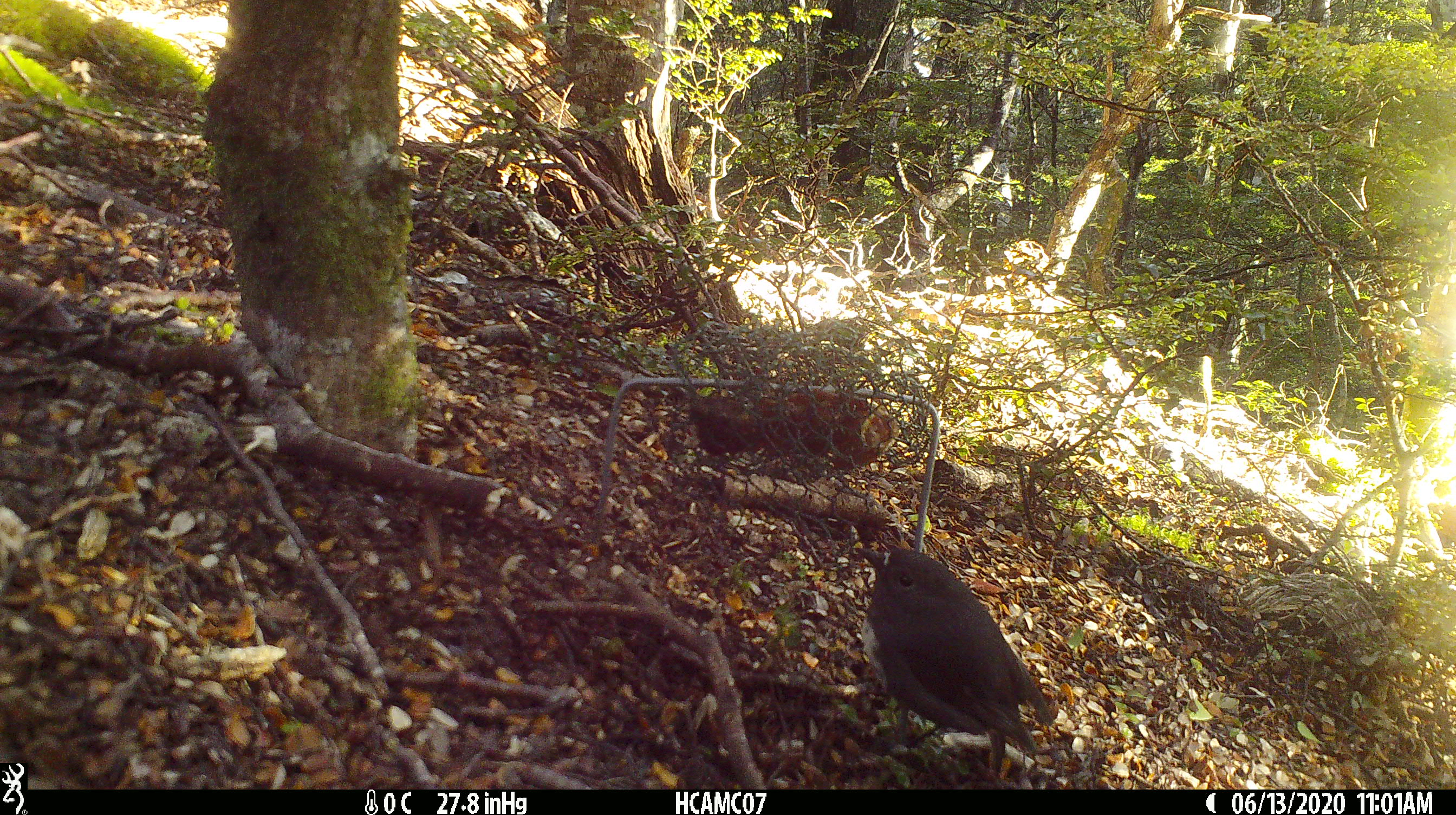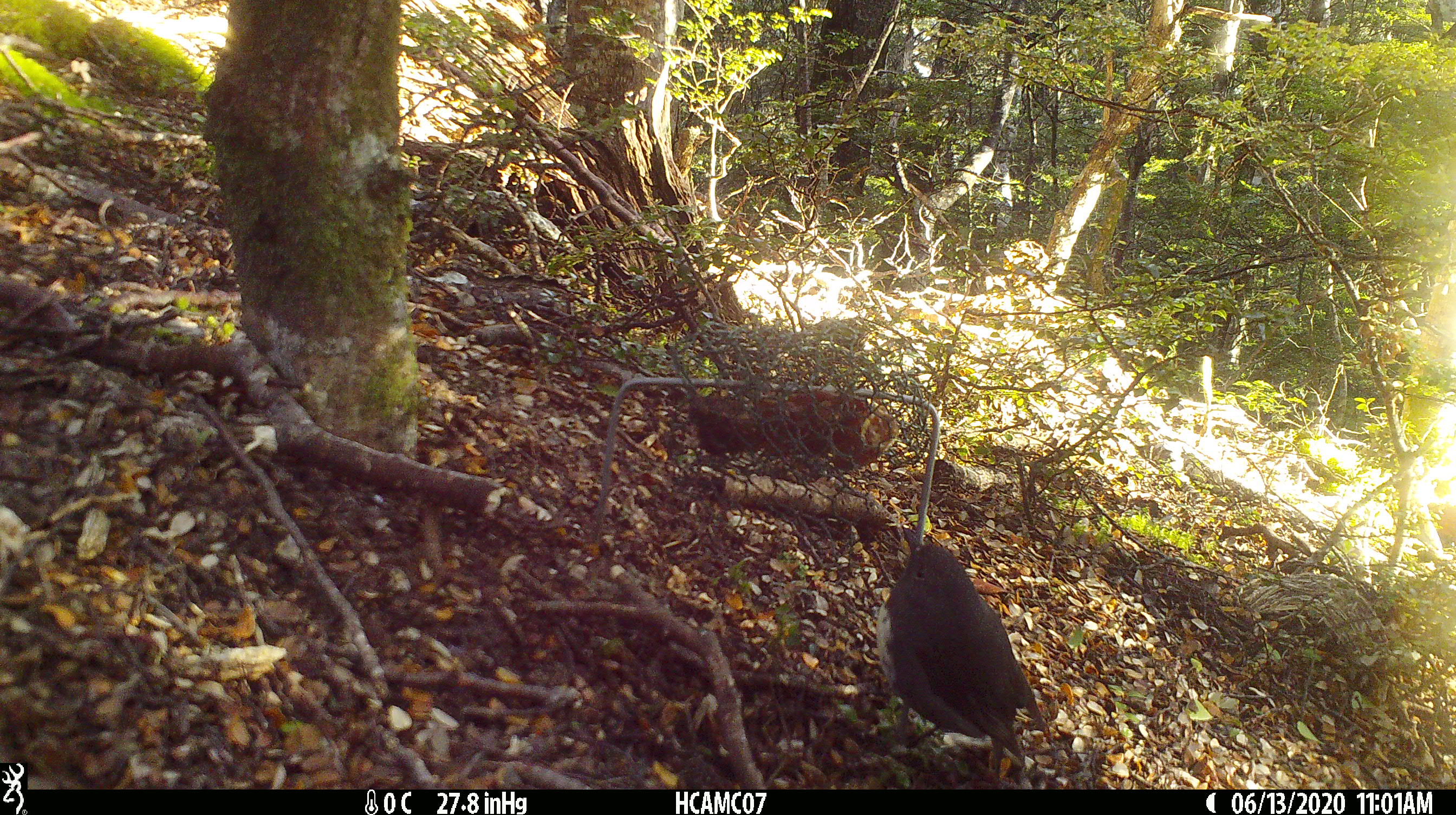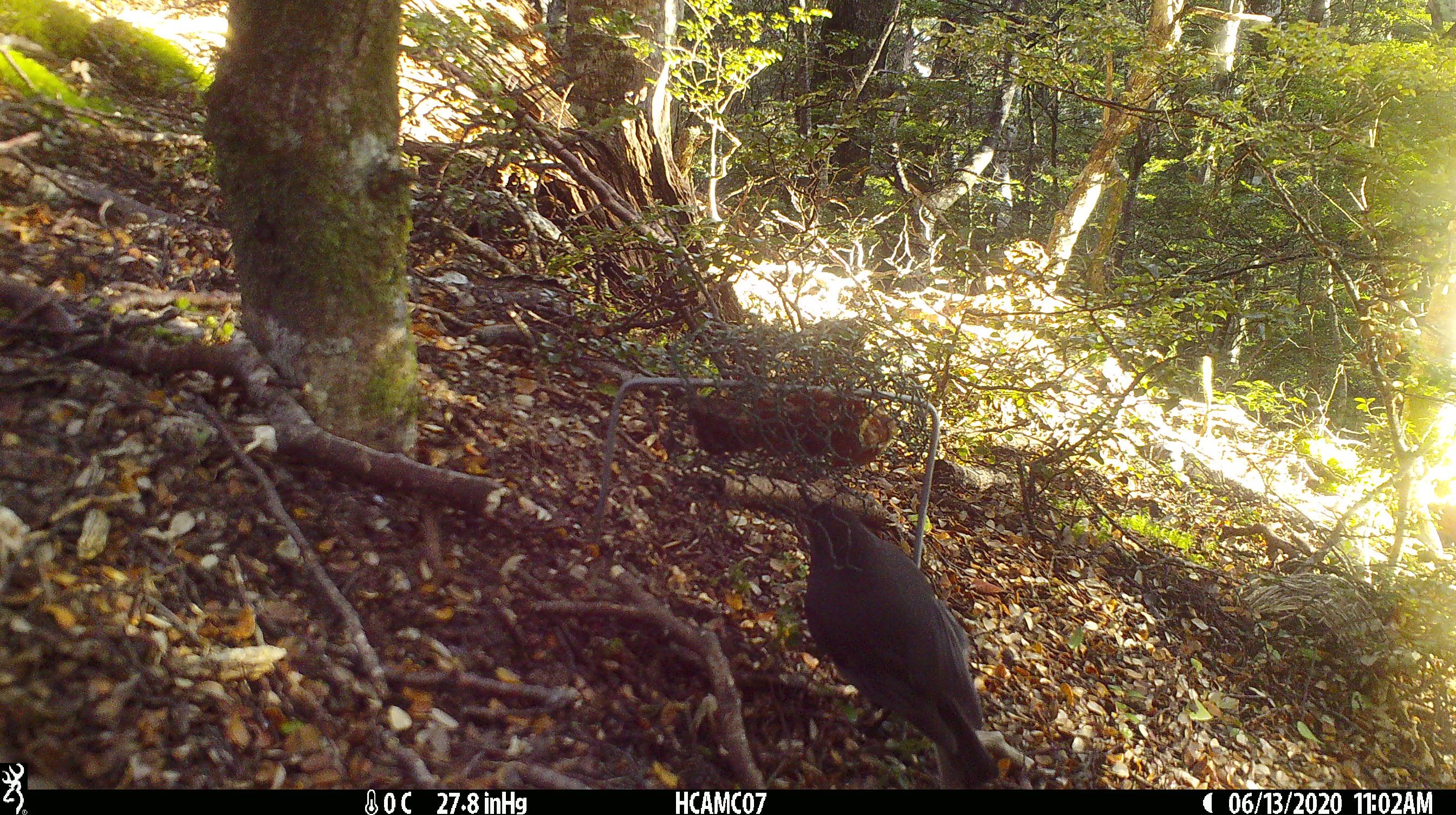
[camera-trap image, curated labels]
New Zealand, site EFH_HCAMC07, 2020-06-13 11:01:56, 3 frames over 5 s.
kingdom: Animalia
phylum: Chordata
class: Aves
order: Passeriformes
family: Petroicidae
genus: Petroica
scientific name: Petroica australis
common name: new zealand robin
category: robin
Robin (new zealand robin) (Petroica australis).